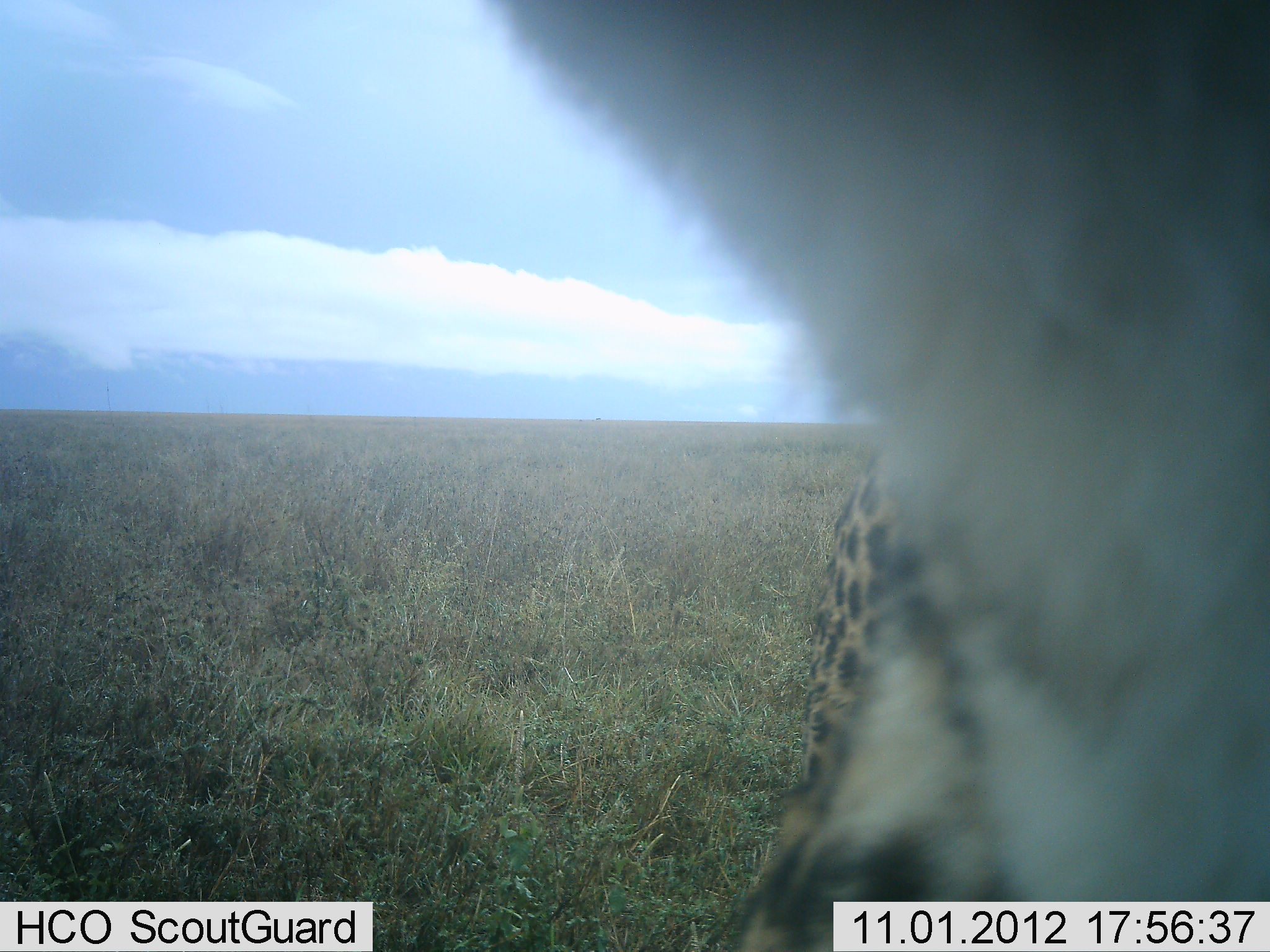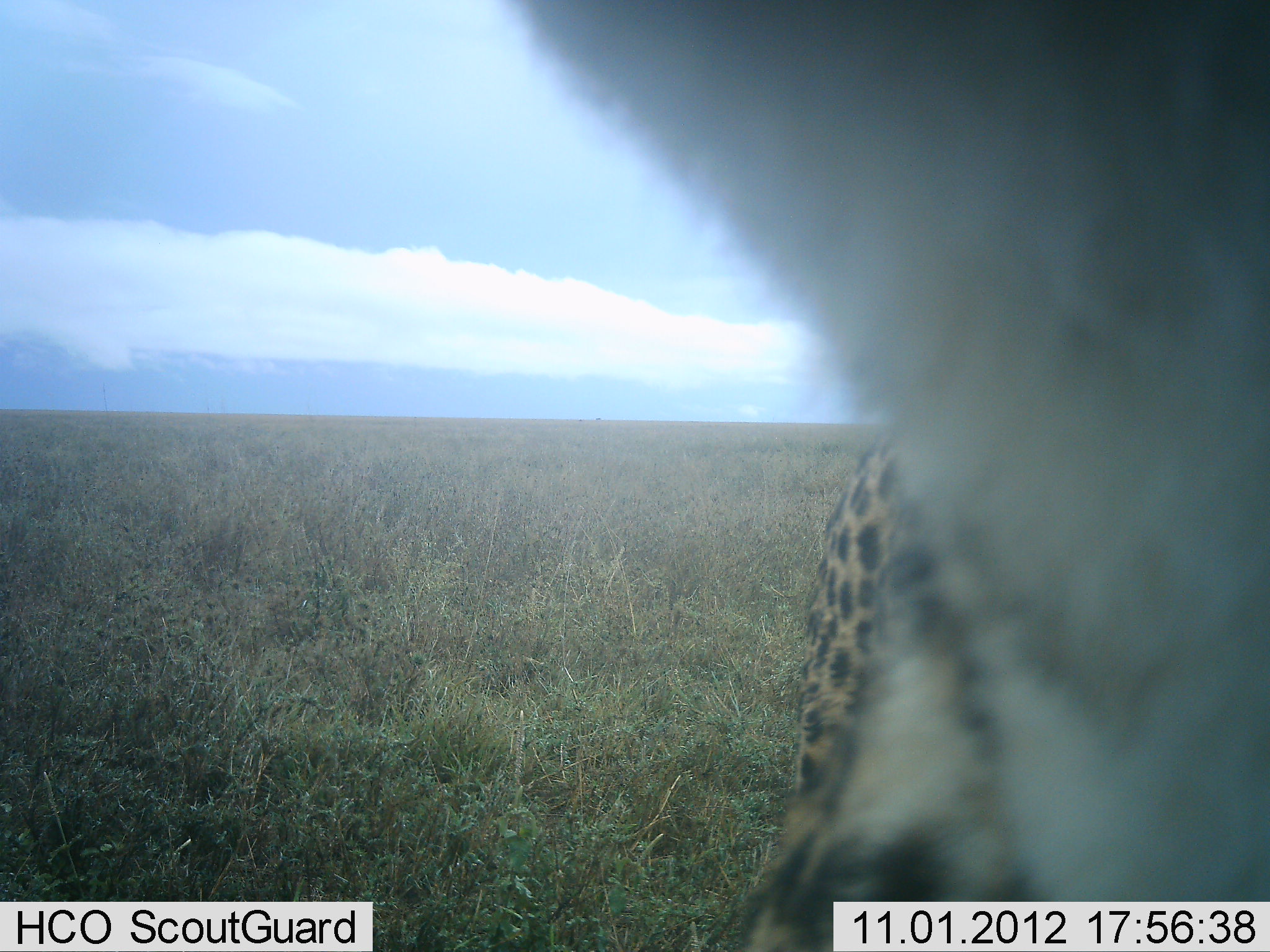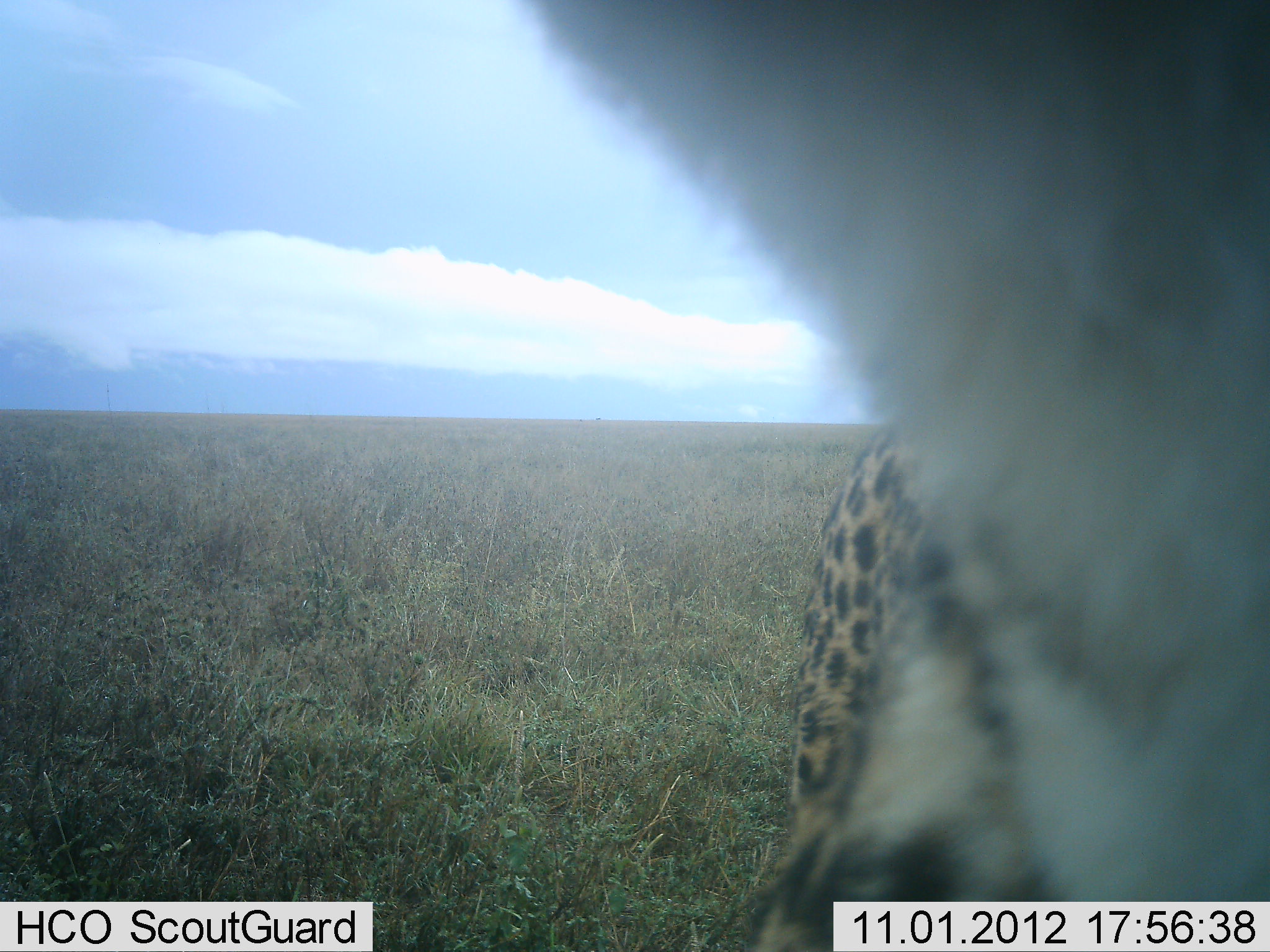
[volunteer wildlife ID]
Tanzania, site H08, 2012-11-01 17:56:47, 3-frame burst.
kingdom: Animalia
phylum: Chordata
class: Mammalia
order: Carnivora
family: Felidae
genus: Acinonyx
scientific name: Acinonyx jubatus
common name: cheetah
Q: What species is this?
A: Cheetah (Acinonyx jubatus).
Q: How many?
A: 1.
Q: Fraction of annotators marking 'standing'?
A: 80%.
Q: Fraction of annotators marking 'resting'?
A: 0%.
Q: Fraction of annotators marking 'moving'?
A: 0%.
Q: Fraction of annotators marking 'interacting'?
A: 30%.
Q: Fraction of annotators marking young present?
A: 0%.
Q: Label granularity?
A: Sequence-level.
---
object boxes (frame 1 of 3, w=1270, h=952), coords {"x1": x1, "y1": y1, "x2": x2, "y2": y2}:
animal: {"x1": 486, "y1": 0, "x2": 1270, "y2": 951}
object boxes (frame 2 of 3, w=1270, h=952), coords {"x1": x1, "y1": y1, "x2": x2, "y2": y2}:
animal: {"x1": 498, "y1": 1, "x2": 1270, "y2": 952}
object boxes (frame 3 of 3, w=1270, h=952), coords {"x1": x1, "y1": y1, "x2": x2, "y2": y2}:
animal: {"x1": 510, "y1": 1, "x2": 1270, "y2": 952}